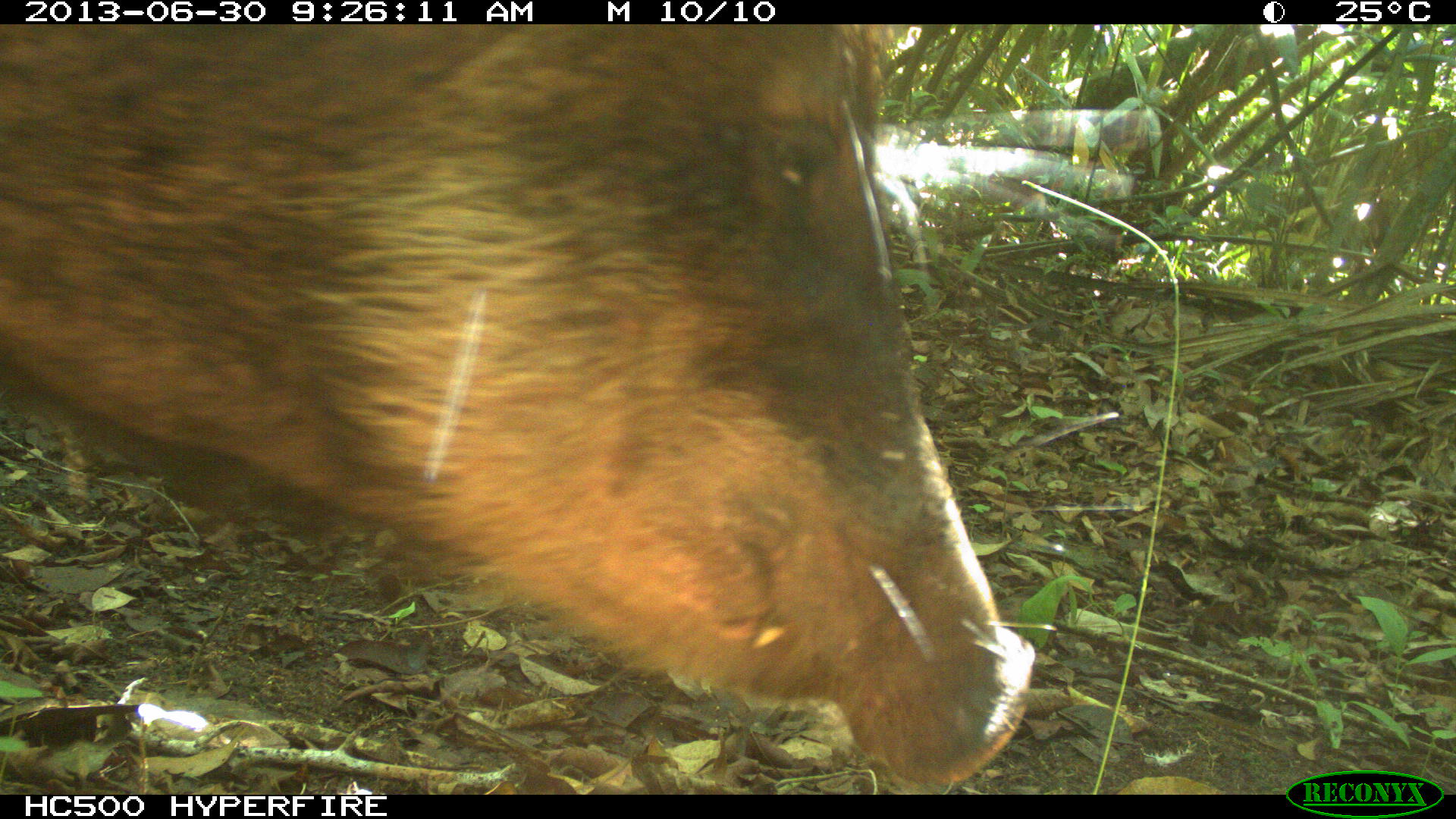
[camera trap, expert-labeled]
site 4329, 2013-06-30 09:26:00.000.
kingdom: Animalia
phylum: Chordata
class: Mammalia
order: Artiodactyla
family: Tayassuidae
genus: Tayassu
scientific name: Tayassu pecari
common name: white-lipped peccary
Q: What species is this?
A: Tayassu pecari (white-lipped peccary).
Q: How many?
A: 3.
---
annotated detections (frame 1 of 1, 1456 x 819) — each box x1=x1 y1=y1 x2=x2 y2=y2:
tayassu pecari: x1=0 y1=24 x2=1036 y2=795